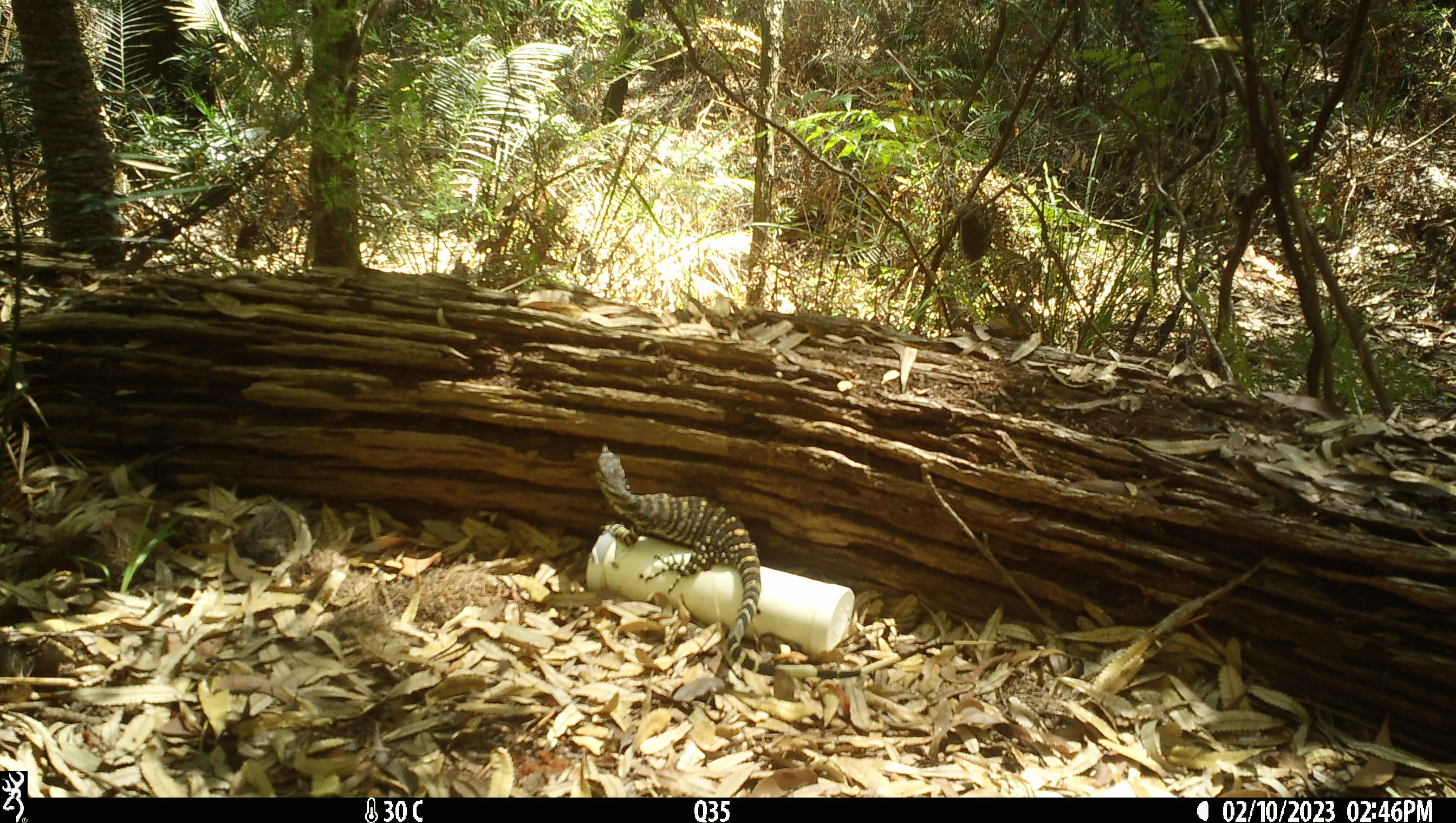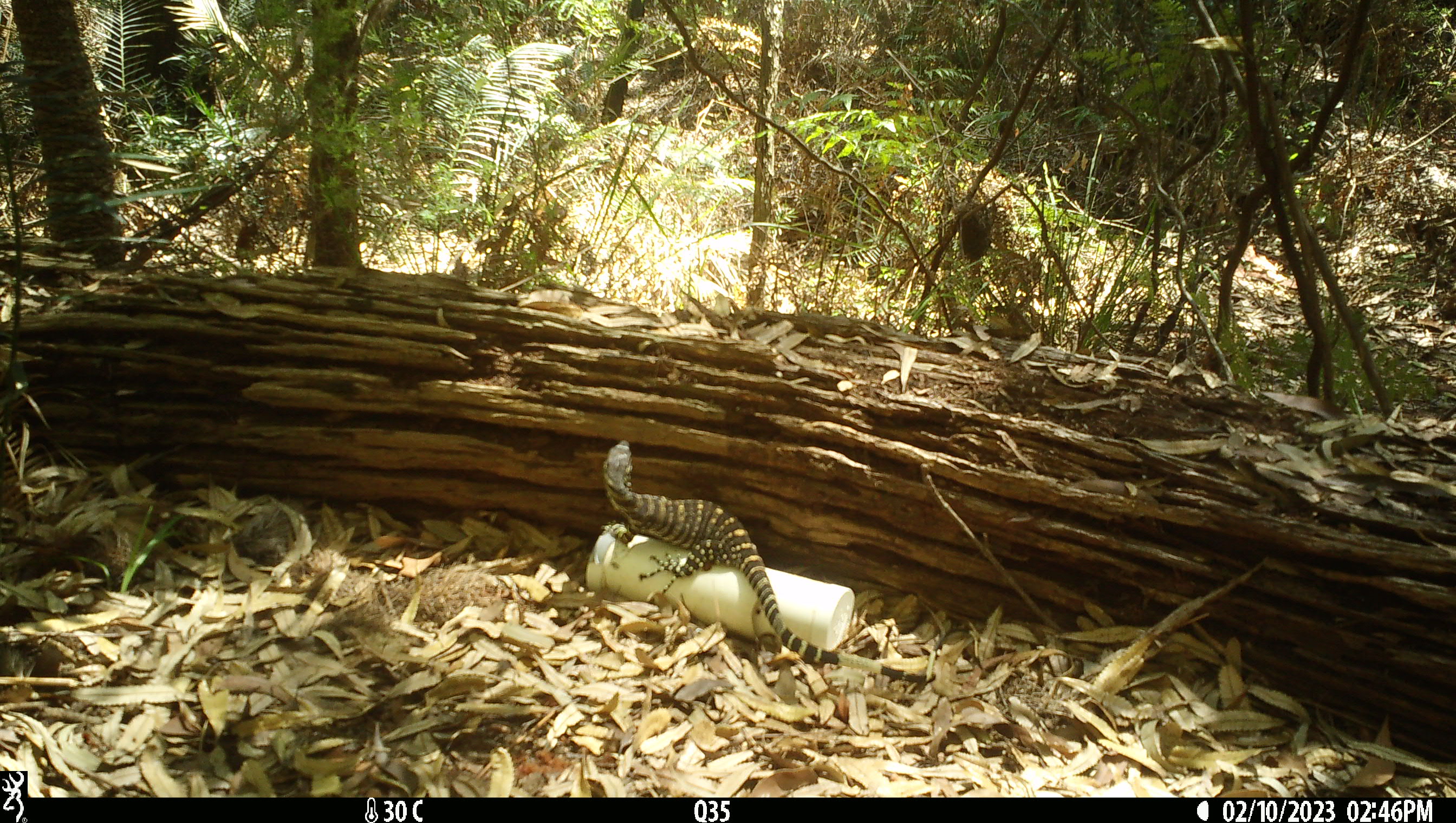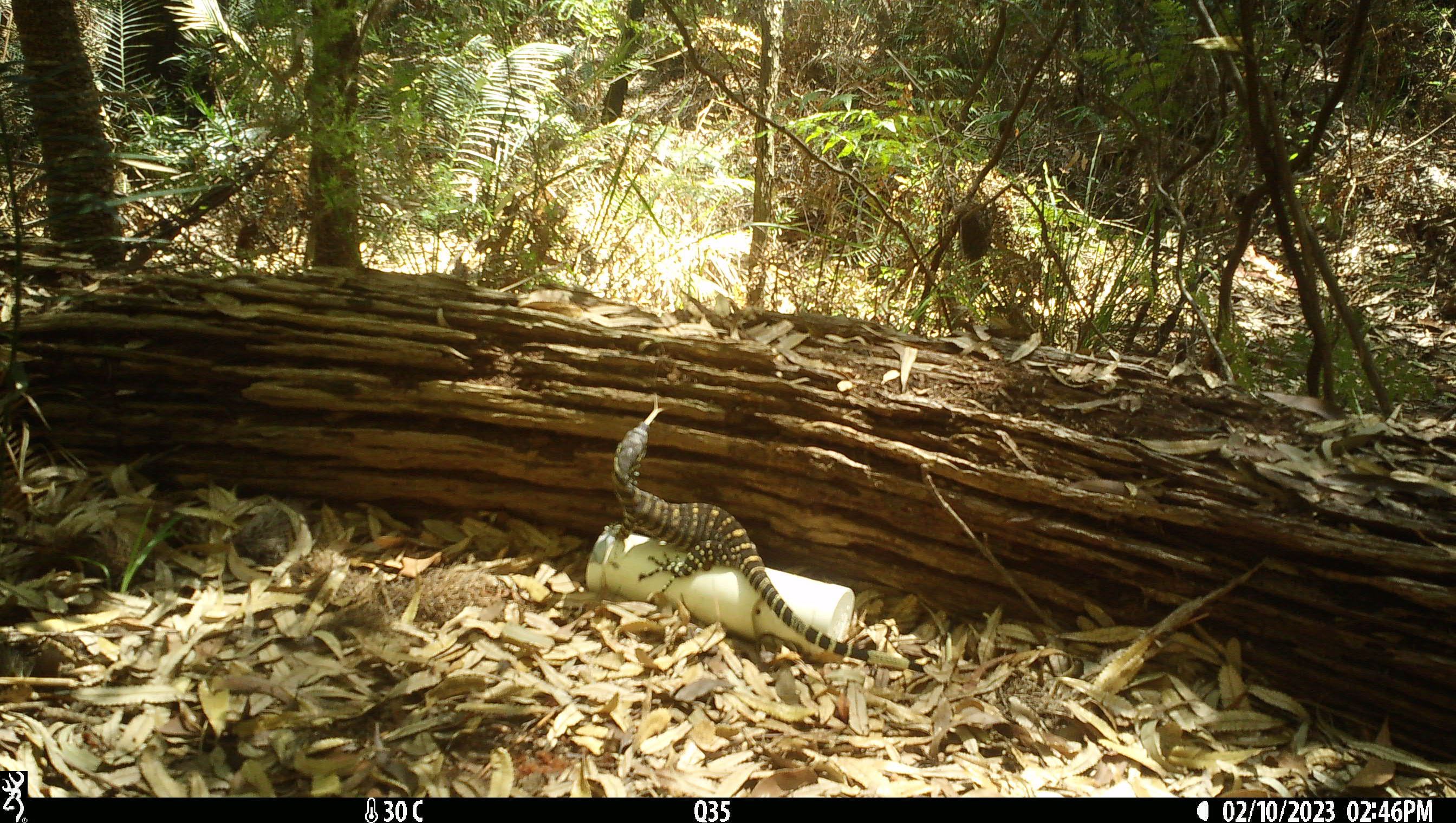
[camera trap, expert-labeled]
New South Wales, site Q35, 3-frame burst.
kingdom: Animalia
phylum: Chordata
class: Reptilia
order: Squamata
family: Varanidae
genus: Varanus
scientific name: Varanus varius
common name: lace monitor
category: goanna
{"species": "goanna (lace monitor) (Varanus varius)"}